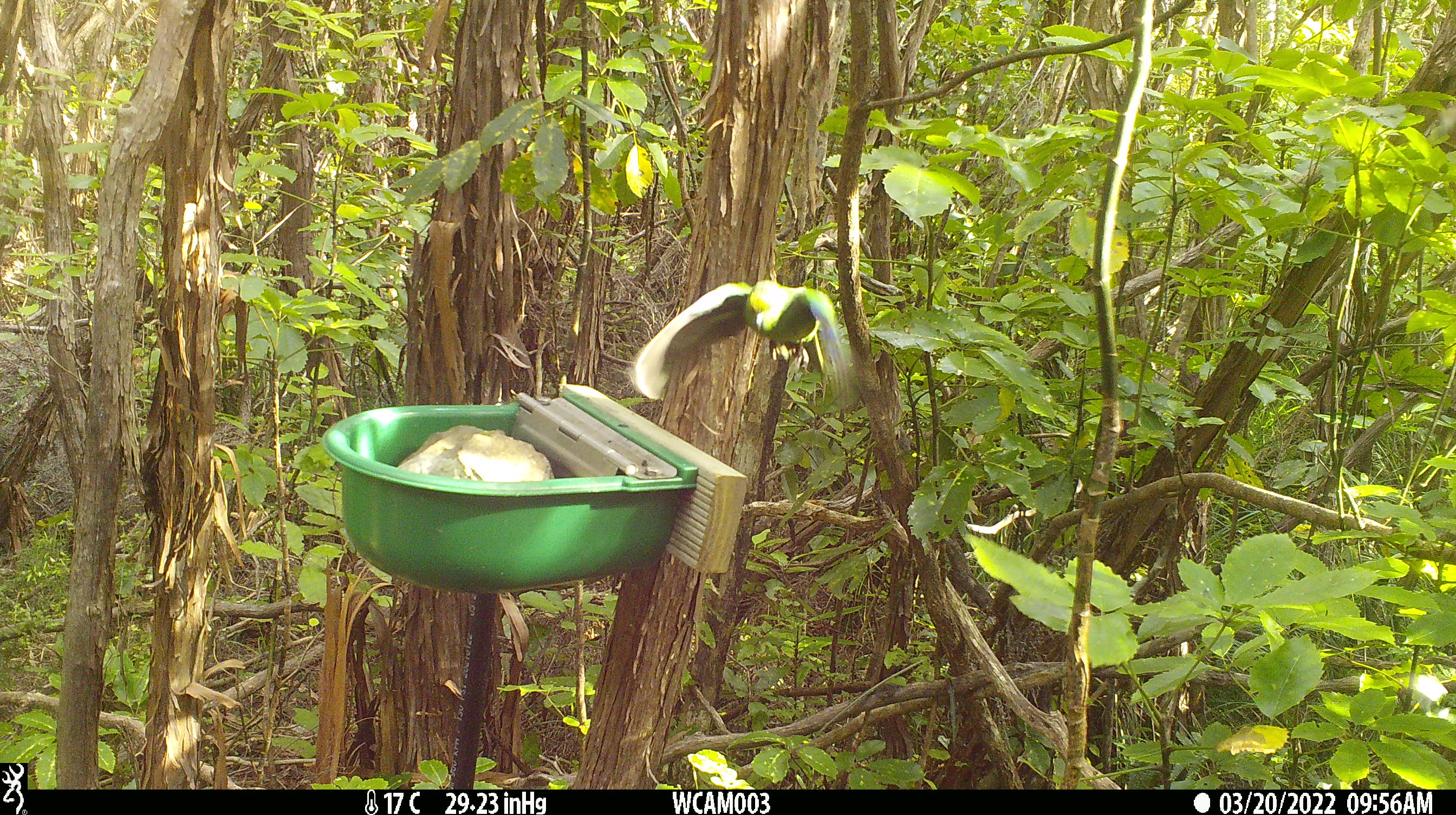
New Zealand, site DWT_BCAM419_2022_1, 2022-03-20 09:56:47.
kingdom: Animalia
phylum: Chordata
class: Aves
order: Psittaciformes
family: Psittaculidae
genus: Cyanoramphus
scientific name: Cyanoramphus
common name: parakeet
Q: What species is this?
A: Parakeet (Cyanoramphus).